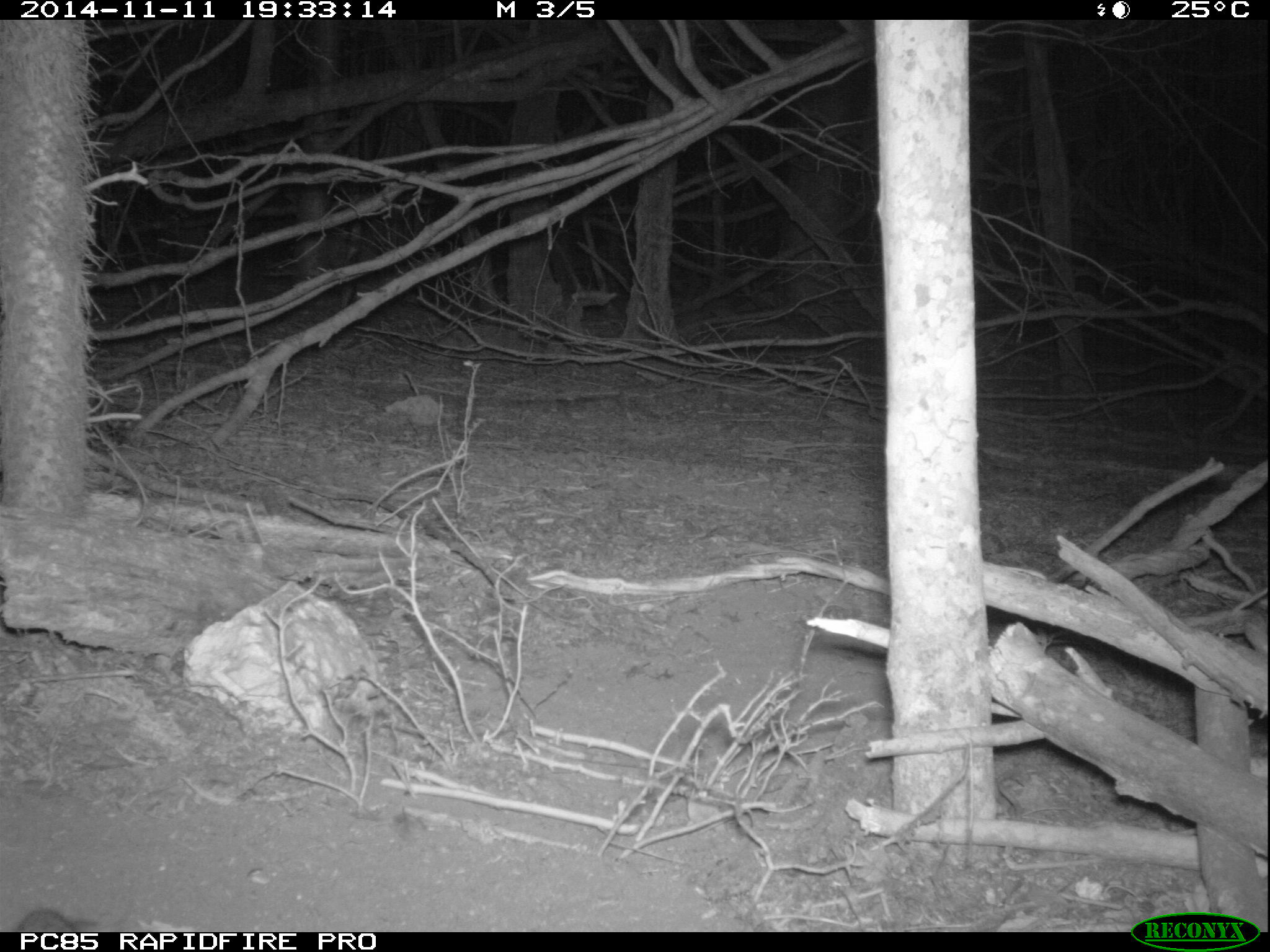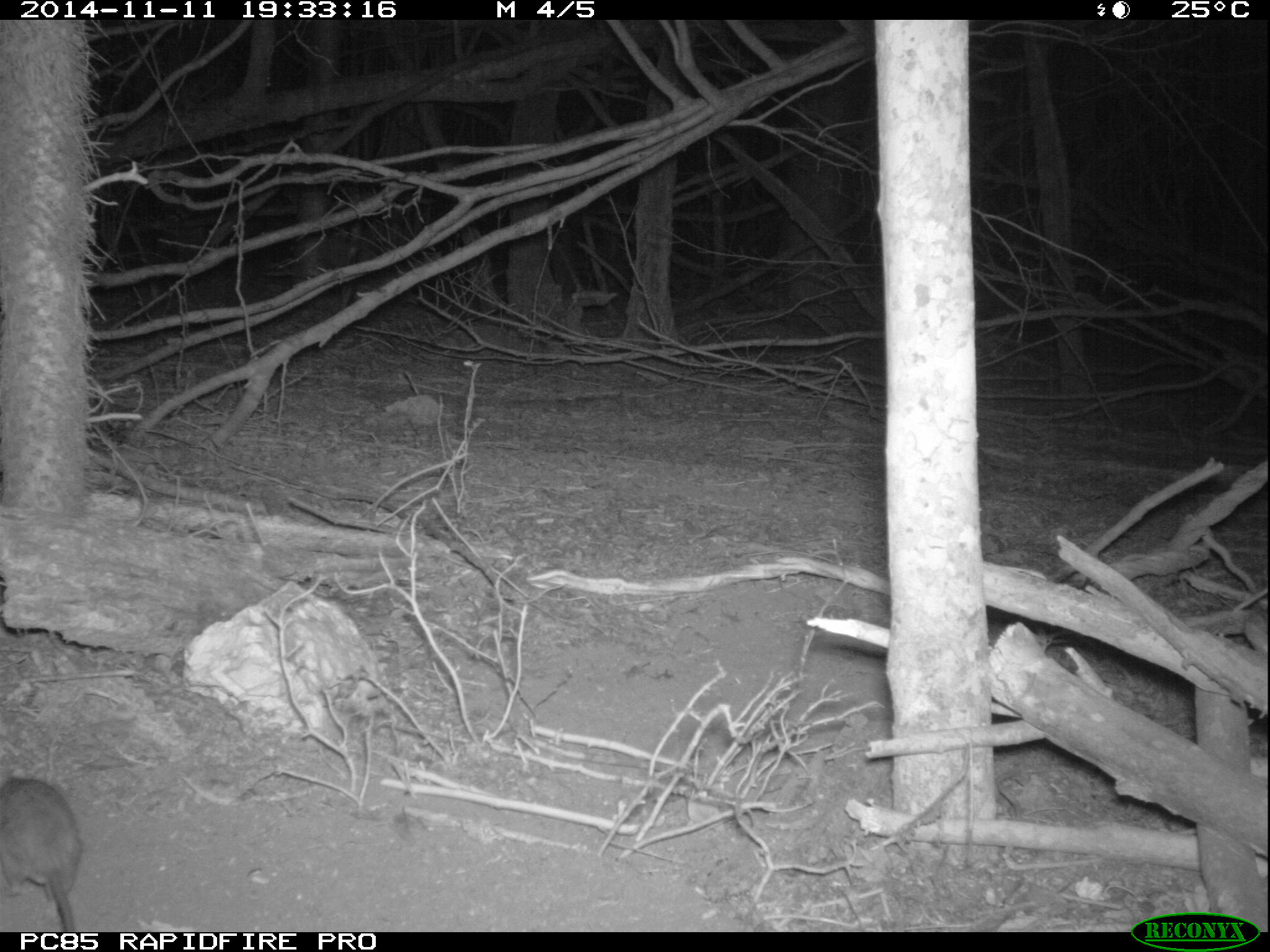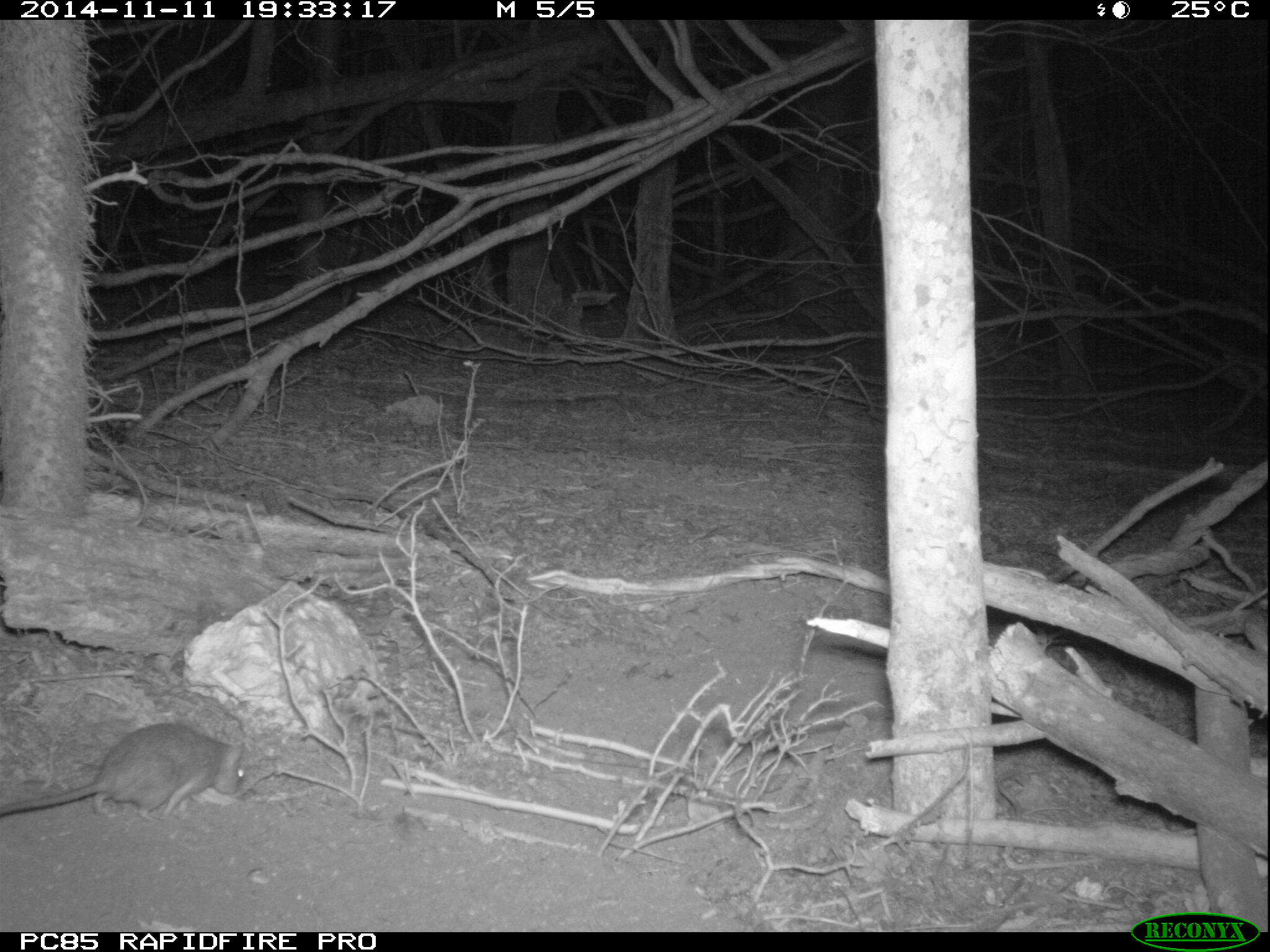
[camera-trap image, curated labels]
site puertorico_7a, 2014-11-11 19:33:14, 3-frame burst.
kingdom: Animalia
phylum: Chordata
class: Mammalia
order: Rodentia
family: Muridae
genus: Rattus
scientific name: Rattus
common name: rat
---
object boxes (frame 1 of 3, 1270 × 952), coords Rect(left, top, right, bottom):
rat: Rect(17, 906, 90, 930)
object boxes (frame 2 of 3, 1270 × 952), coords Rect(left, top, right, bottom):
rat: Rect(0, 755, 97, 931)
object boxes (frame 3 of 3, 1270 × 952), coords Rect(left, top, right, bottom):
rat: Rect(1, 721, 250, 823)